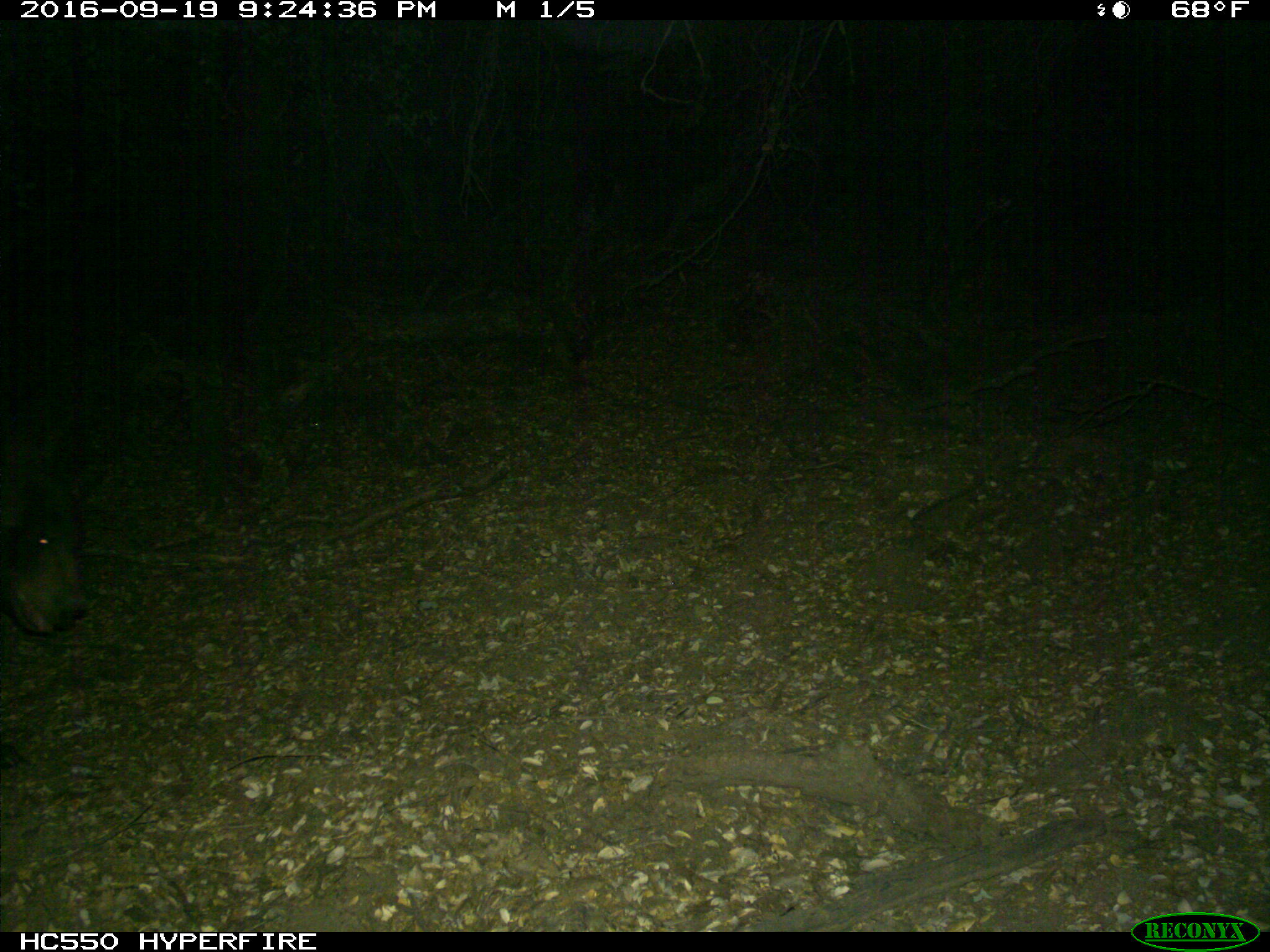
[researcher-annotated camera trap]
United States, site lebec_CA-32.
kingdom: Animalia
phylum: Chordata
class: Mammalia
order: Carnivora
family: Ursidae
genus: Ursus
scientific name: Ursus americanus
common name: american black bear